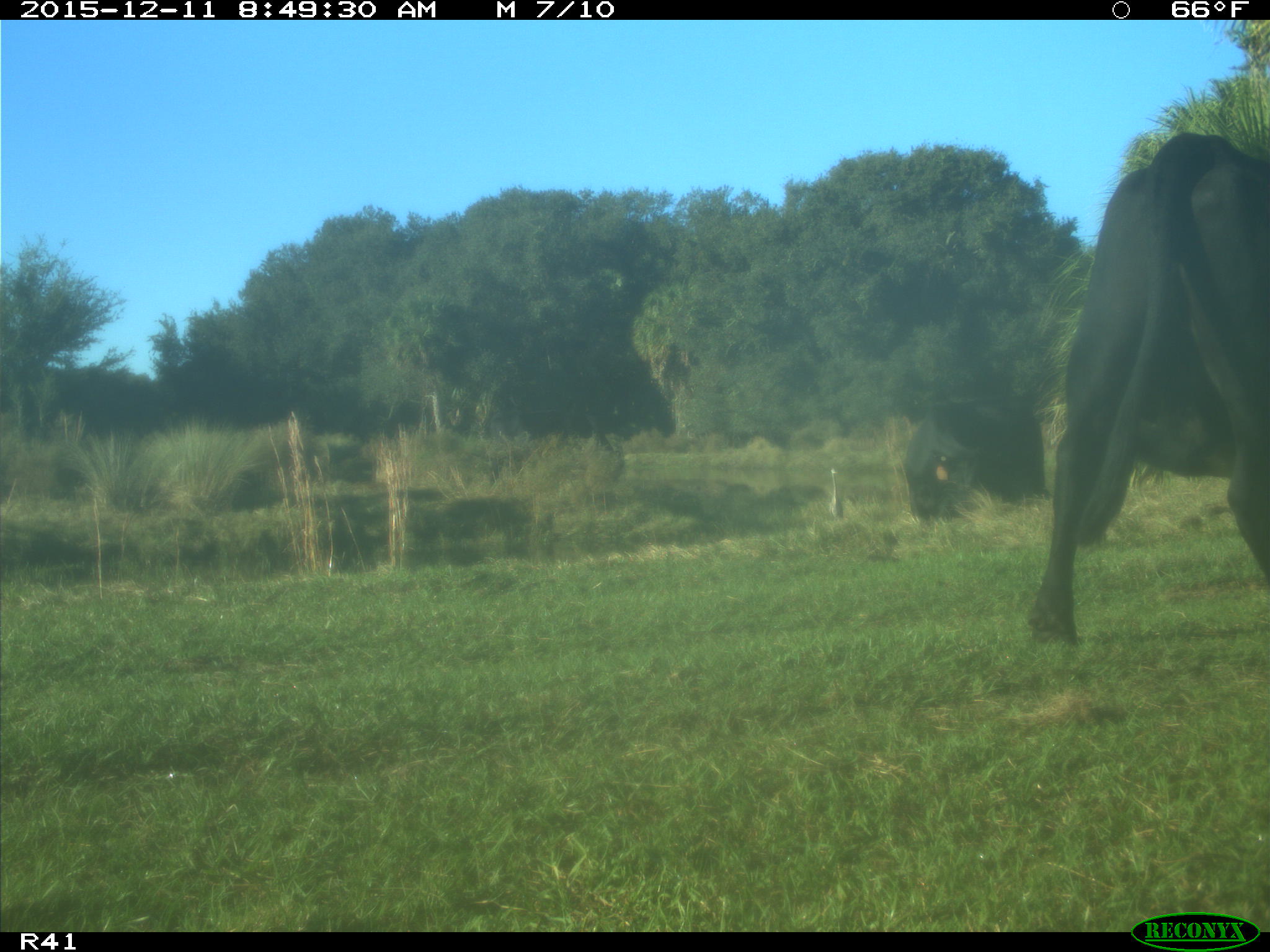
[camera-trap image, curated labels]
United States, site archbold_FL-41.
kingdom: Animalia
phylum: Chordata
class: Mammalia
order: Artiodactyla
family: Bovidae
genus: Bos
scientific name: Bos taurus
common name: domestic cow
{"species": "Bos taurus (domestic cow)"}